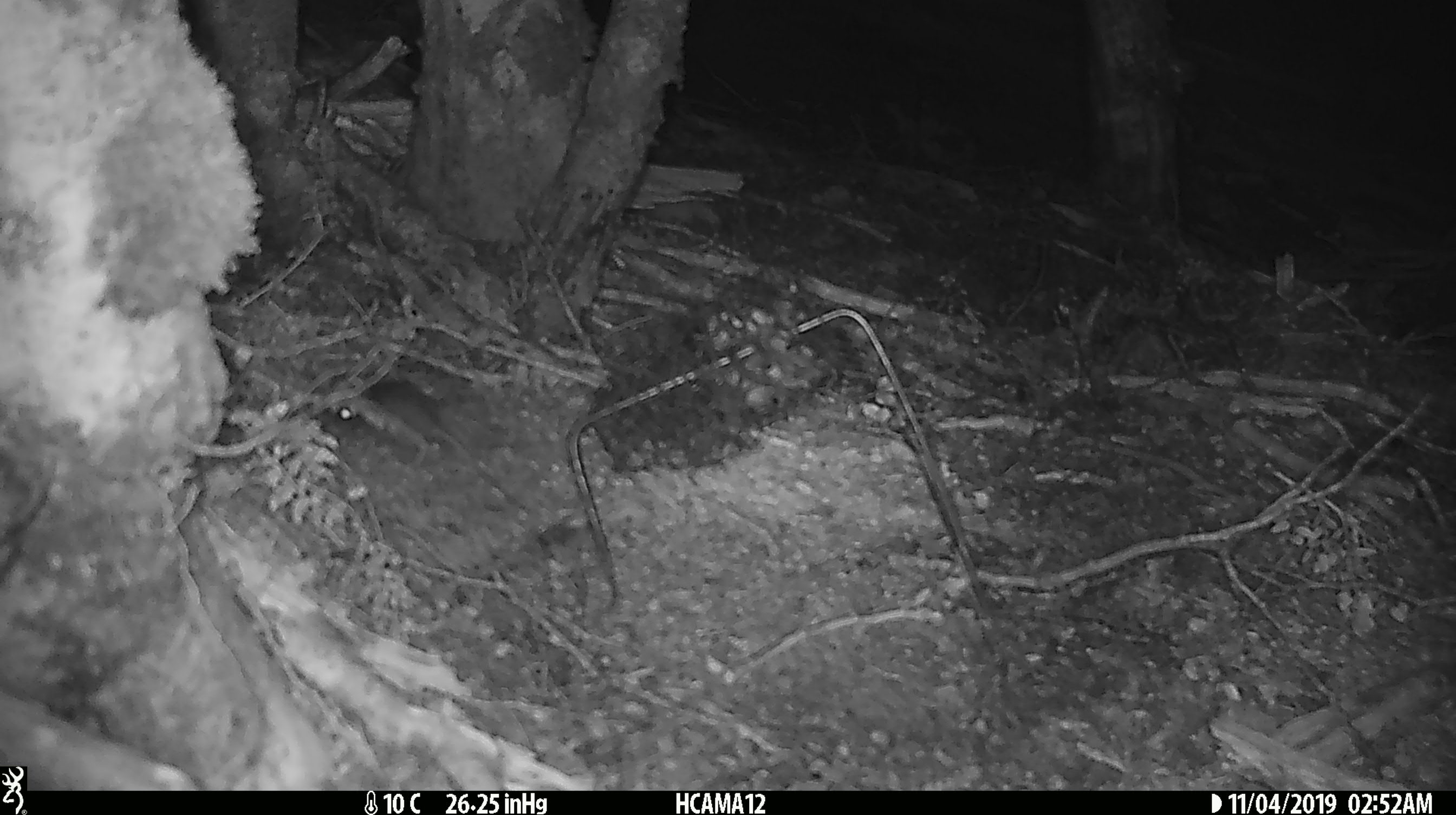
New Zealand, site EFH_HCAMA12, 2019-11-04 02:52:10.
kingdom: Animalia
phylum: Chordata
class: Mammalia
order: Rodentia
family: Muridae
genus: Mus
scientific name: Mus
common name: mouse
Mouse (Mus).